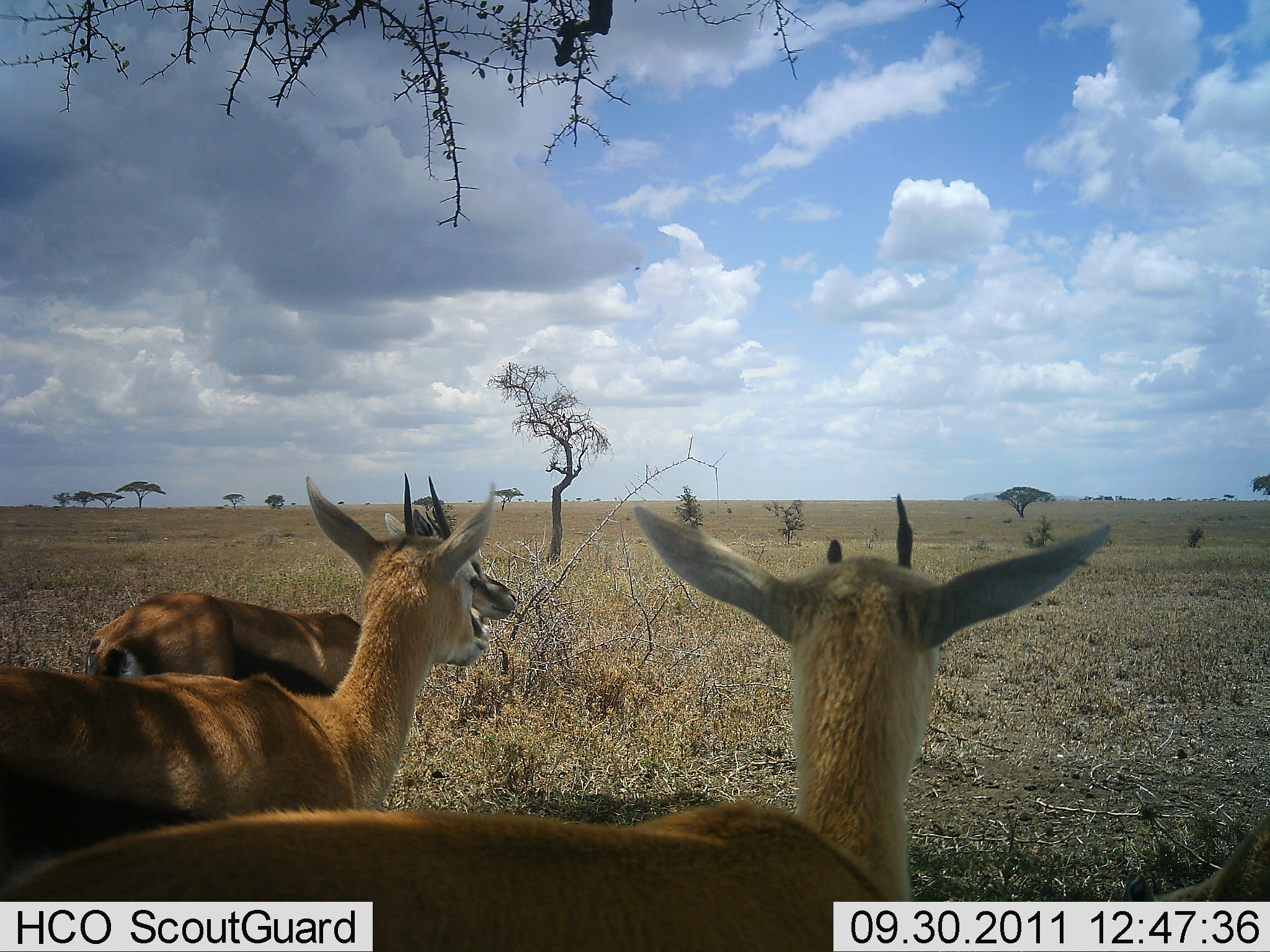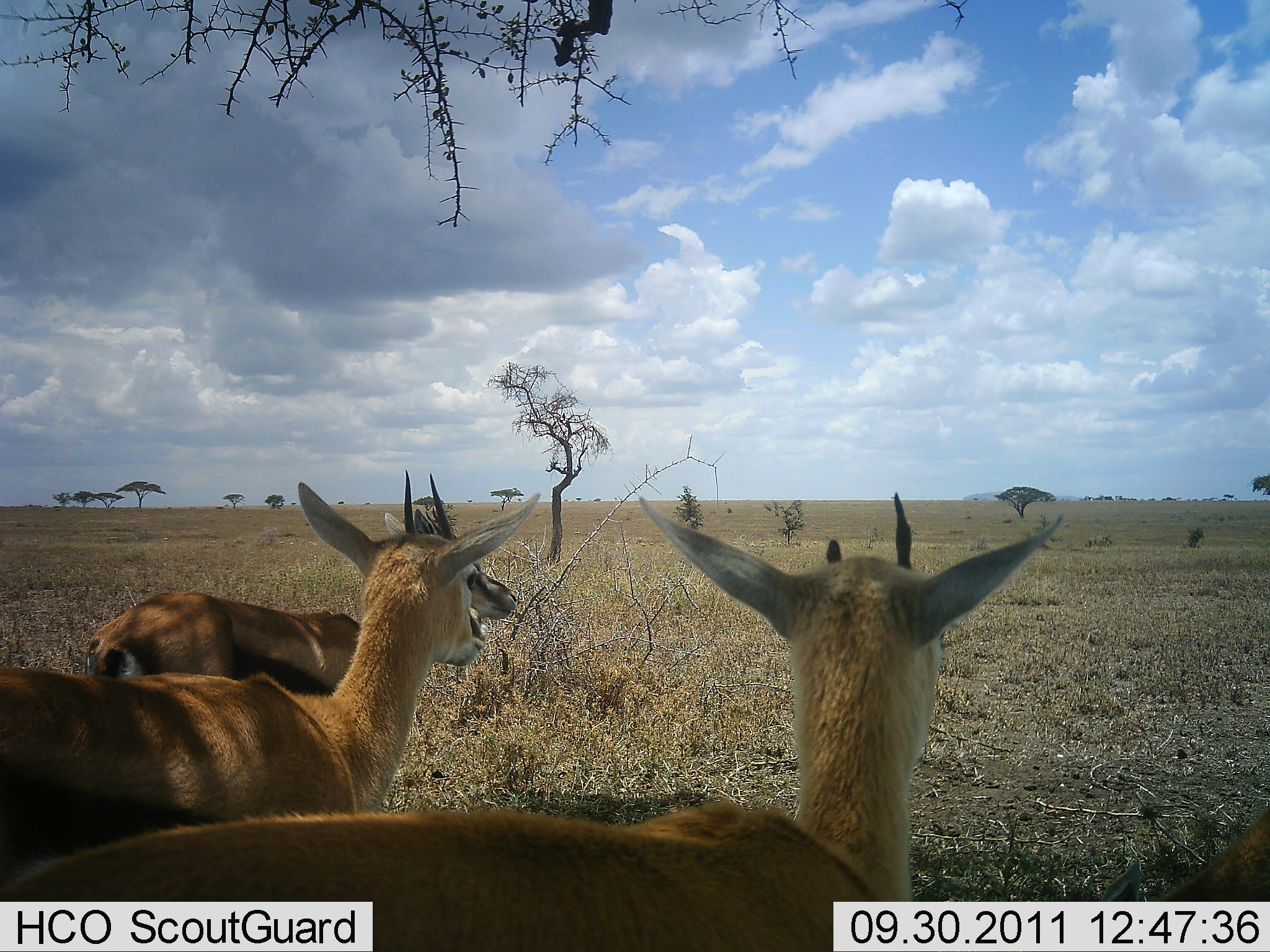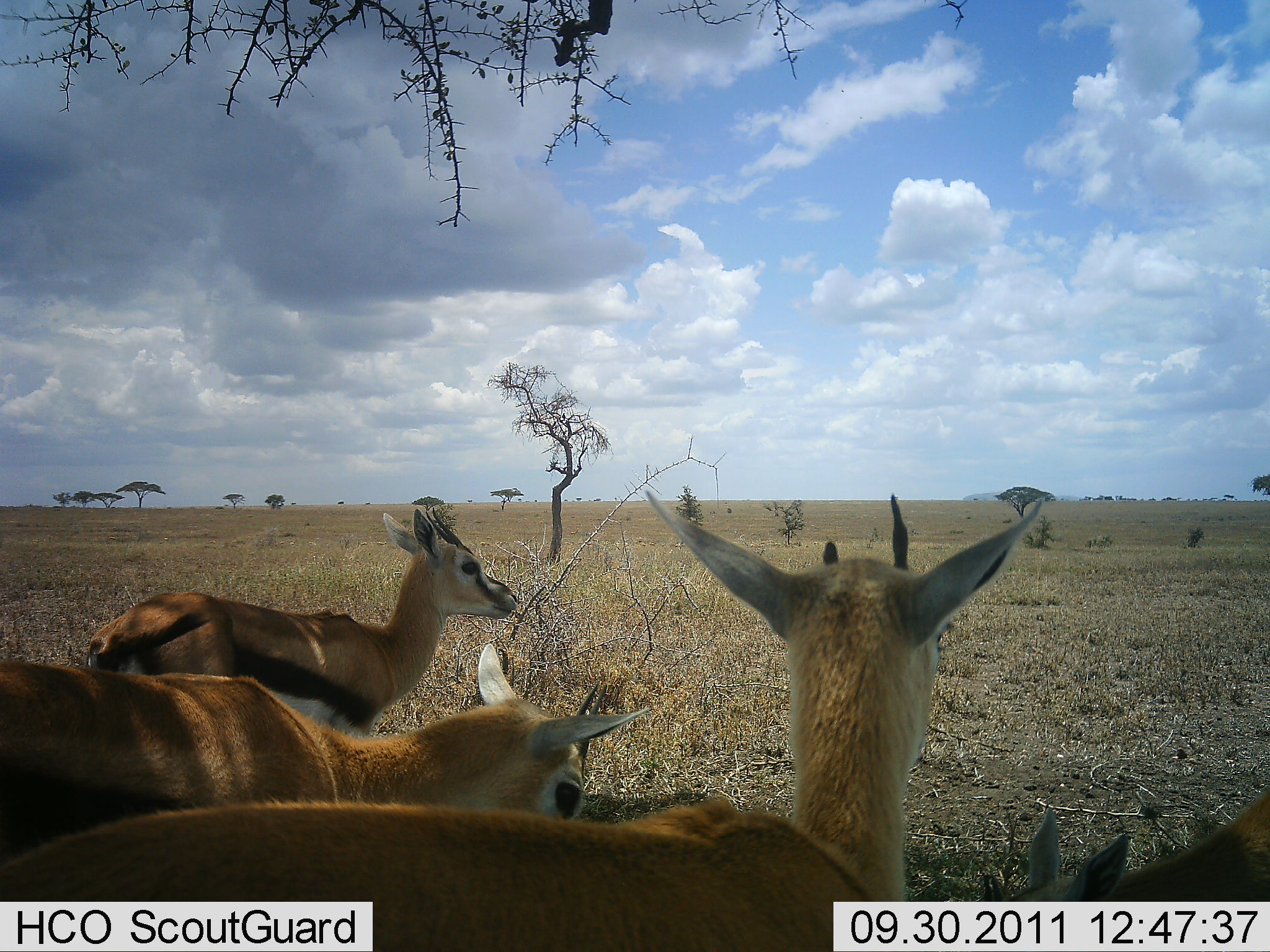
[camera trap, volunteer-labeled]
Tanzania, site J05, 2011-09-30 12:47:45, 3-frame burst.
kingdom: Animalia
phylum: Chordata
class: Mammalia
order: Artiodactyla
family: Bovidae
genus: Eudorcas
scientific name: Eudorcas thomsonii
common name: thomson's gazelle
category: gazellethomsons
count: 4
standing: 92%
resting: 23%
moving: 0%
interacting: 15%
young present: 15%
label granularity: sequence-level